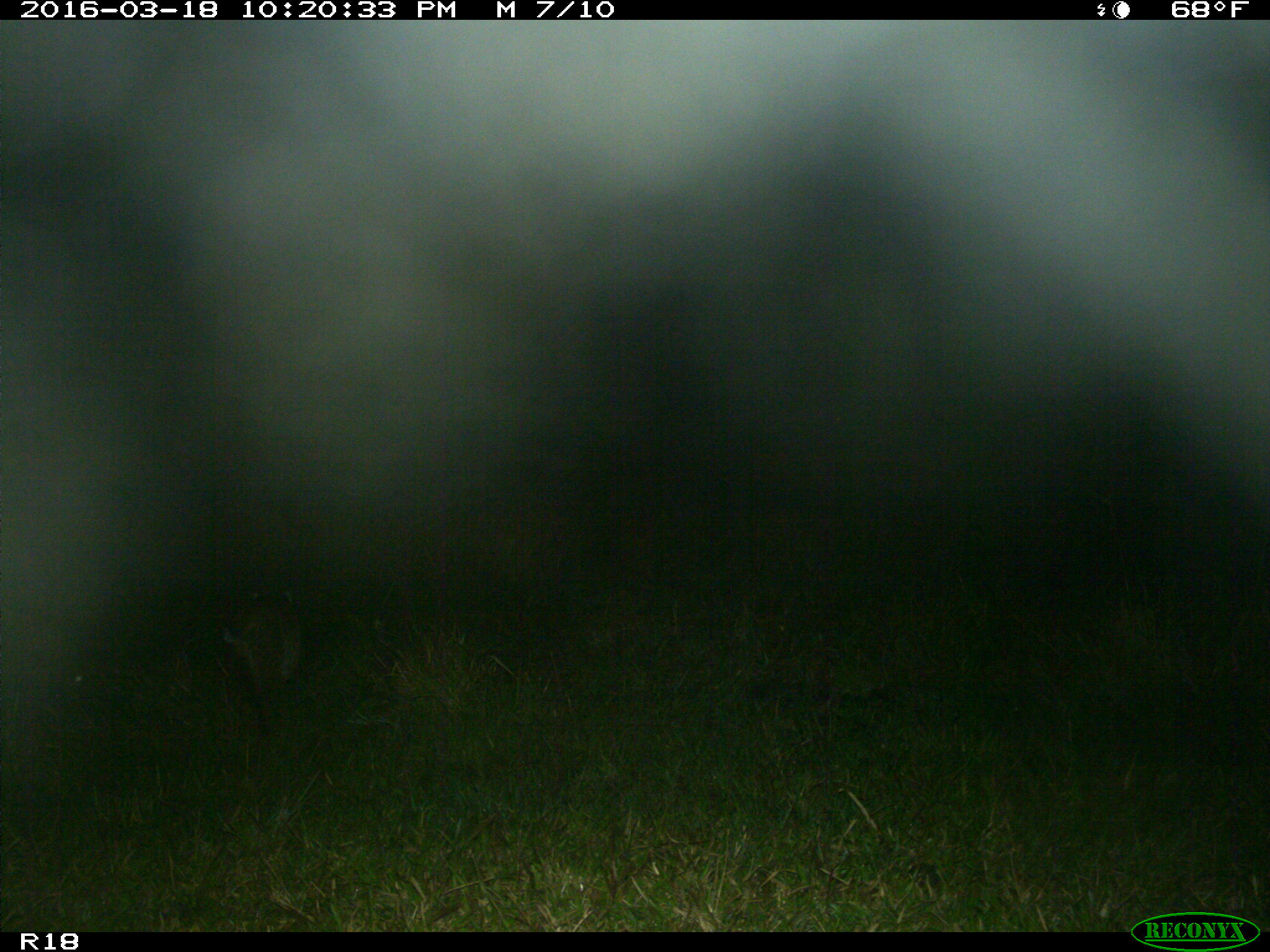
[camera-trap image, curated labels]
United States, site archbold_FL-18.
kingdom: Animalia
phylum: Chordata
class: Mammalia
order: Carnivora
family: Felidae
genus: Lynx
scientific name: Lynx rufus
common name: bobcat